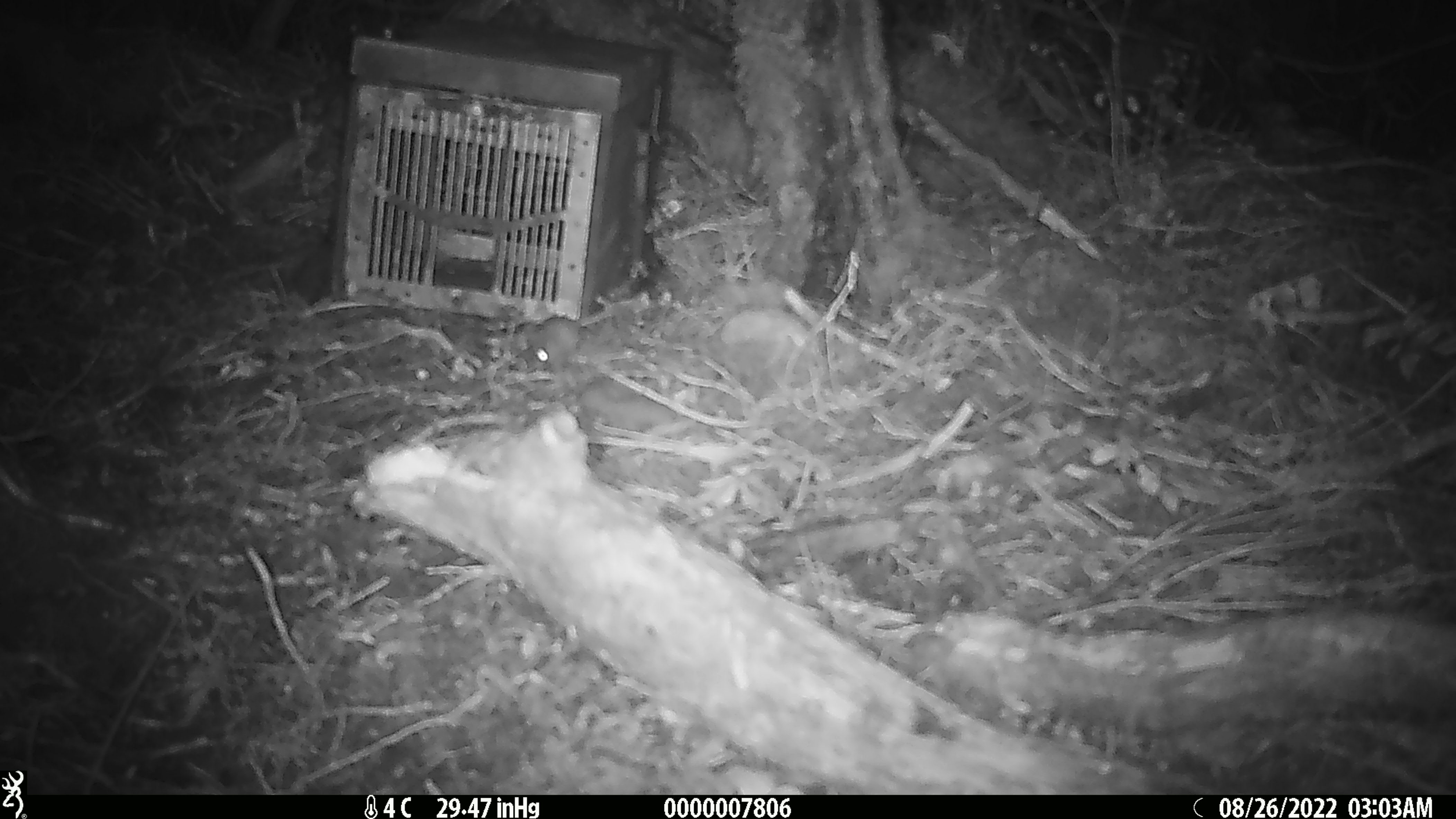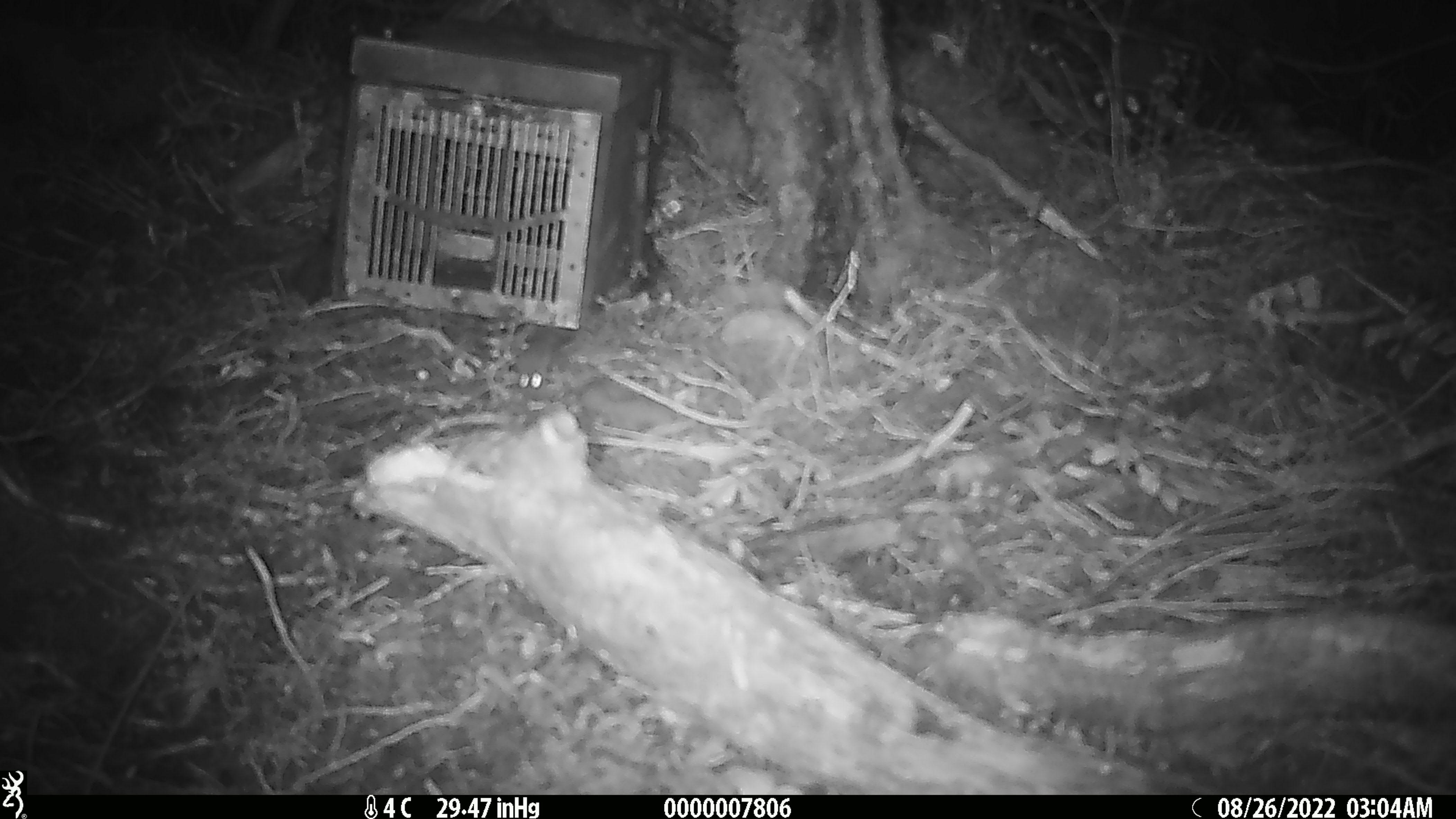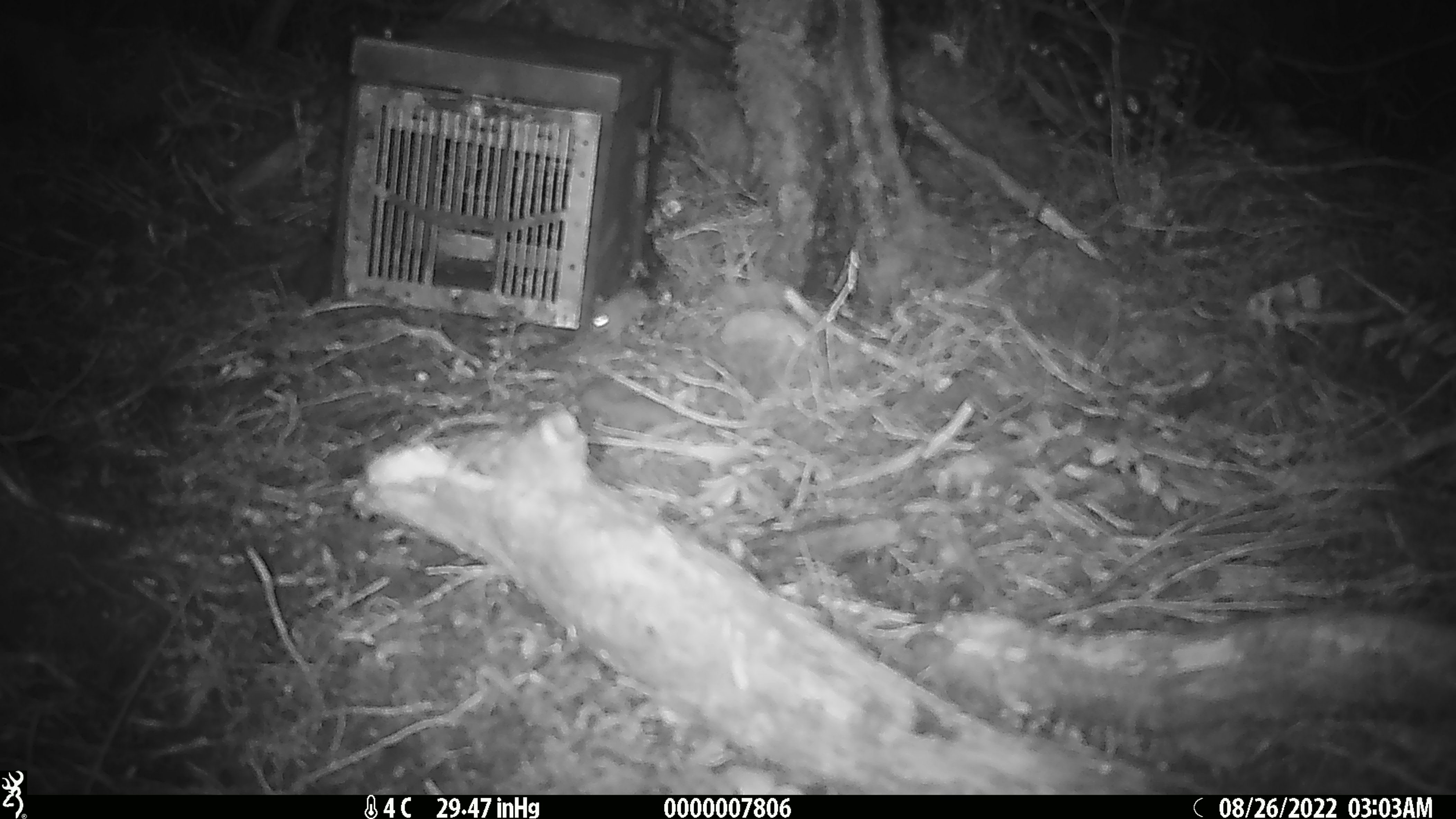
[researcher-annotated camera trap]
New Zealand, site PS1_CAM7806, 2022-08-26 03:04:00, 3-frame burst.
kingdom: Animalia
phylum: Chordata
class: Mammalia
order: Rodentia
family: Muridae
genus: Mus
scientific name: Mus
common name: mouse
Mouse (Mus).